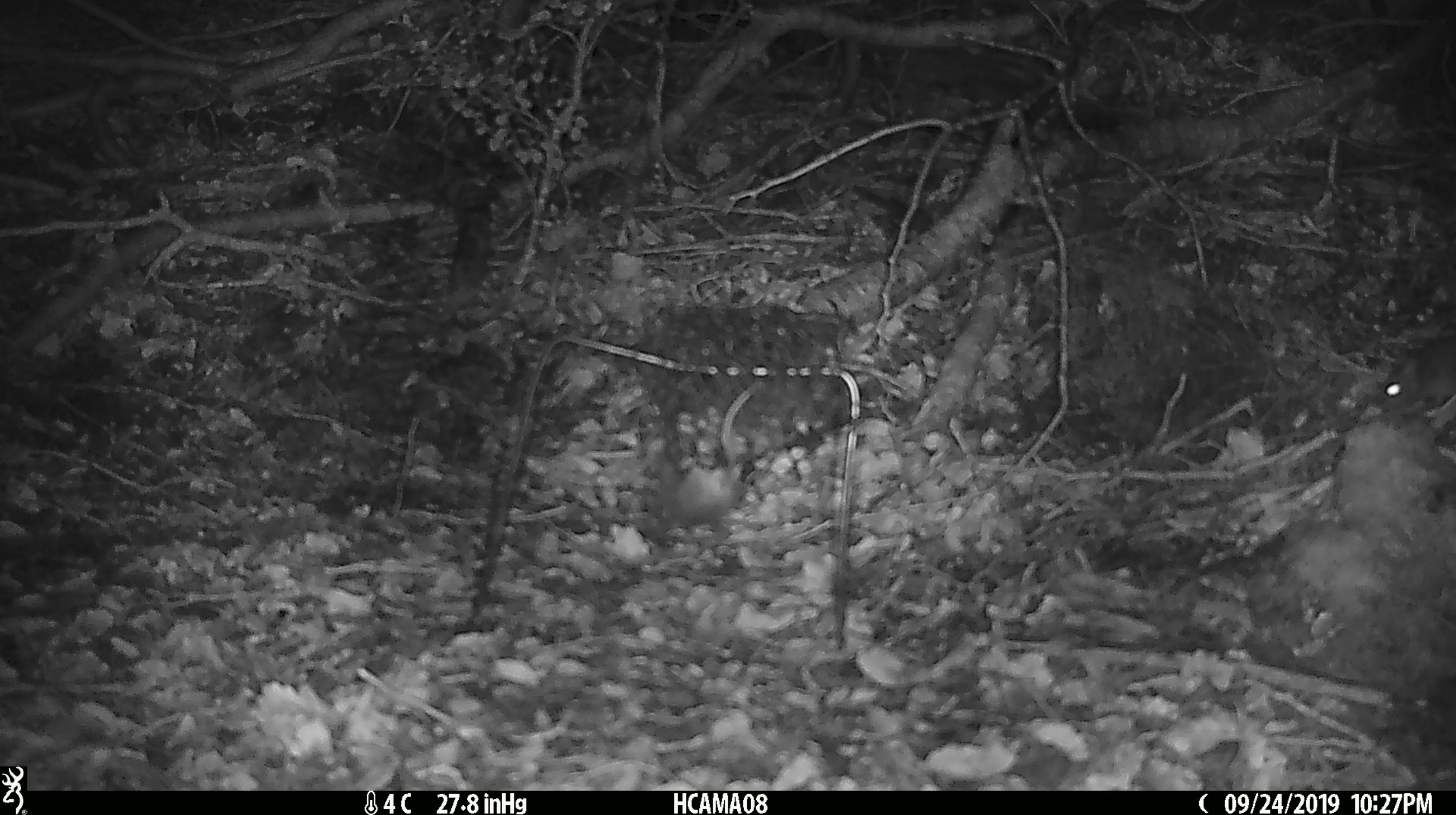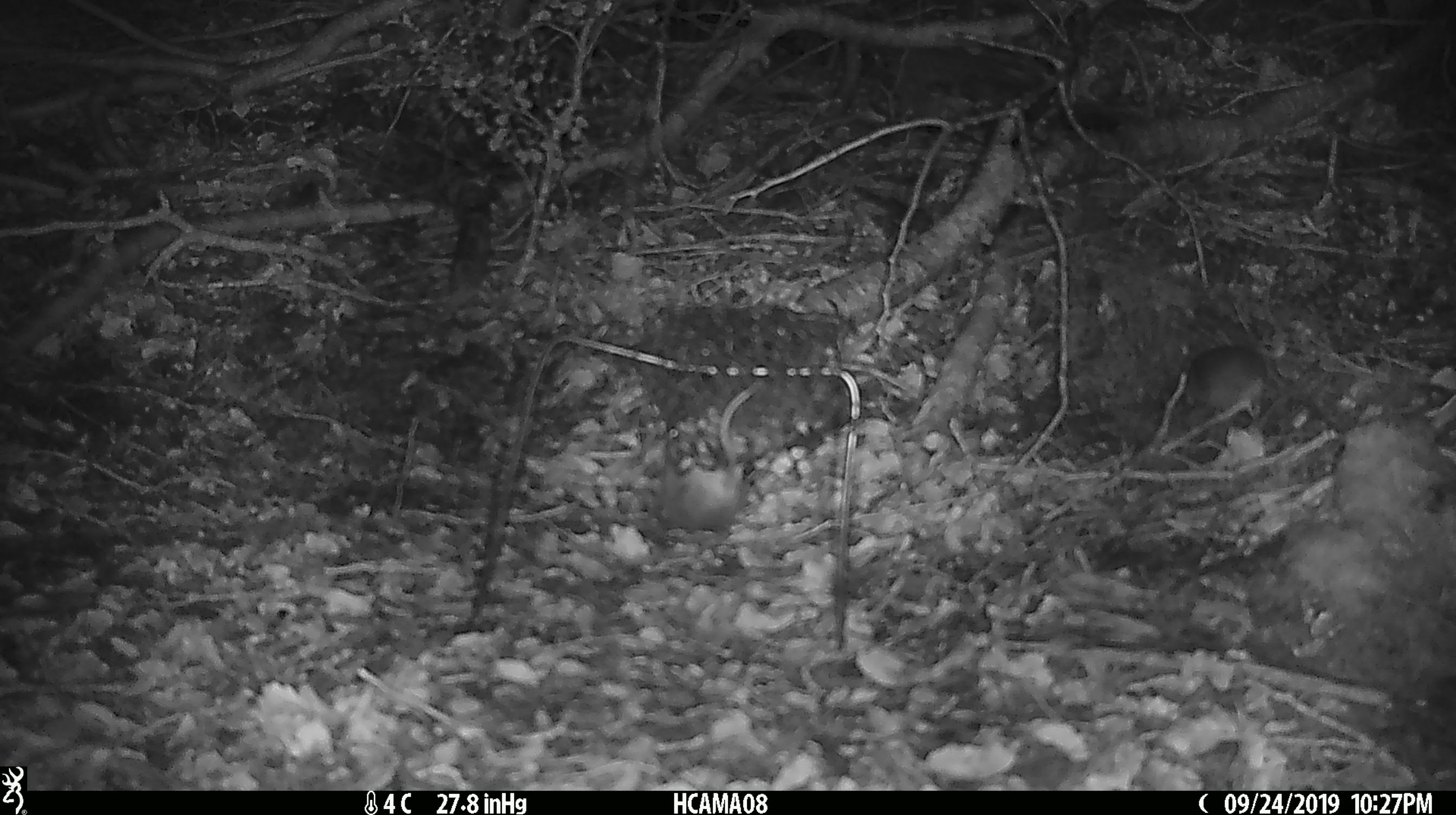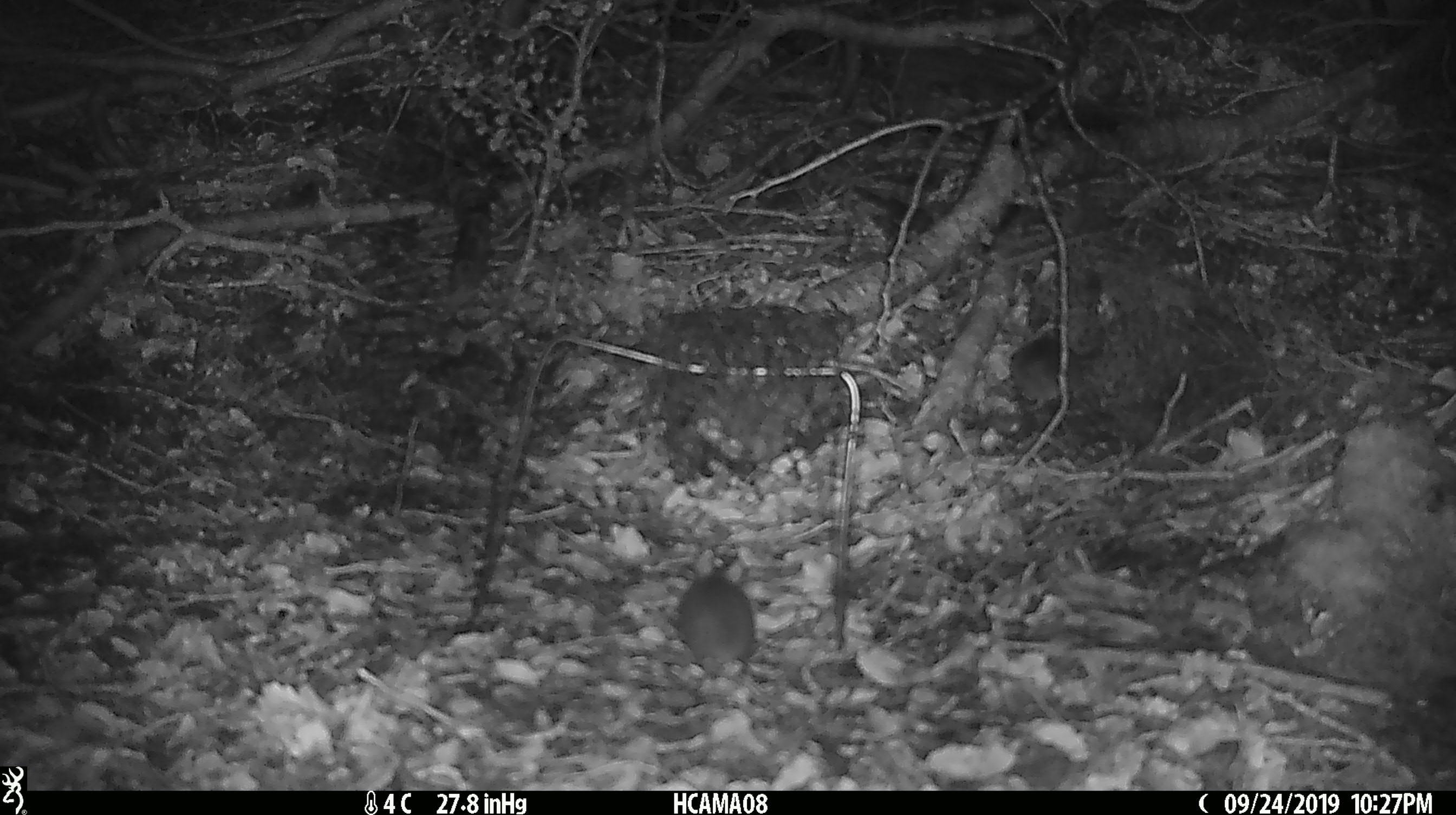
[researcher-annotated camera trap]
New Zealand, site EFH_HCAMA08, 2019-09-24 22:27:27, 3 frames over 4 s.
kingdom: Animalia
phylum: Chordata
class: Mammalia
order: Rodentia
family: Muridae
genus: Mus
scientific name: Mus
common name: mouse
Mouse (Mus).